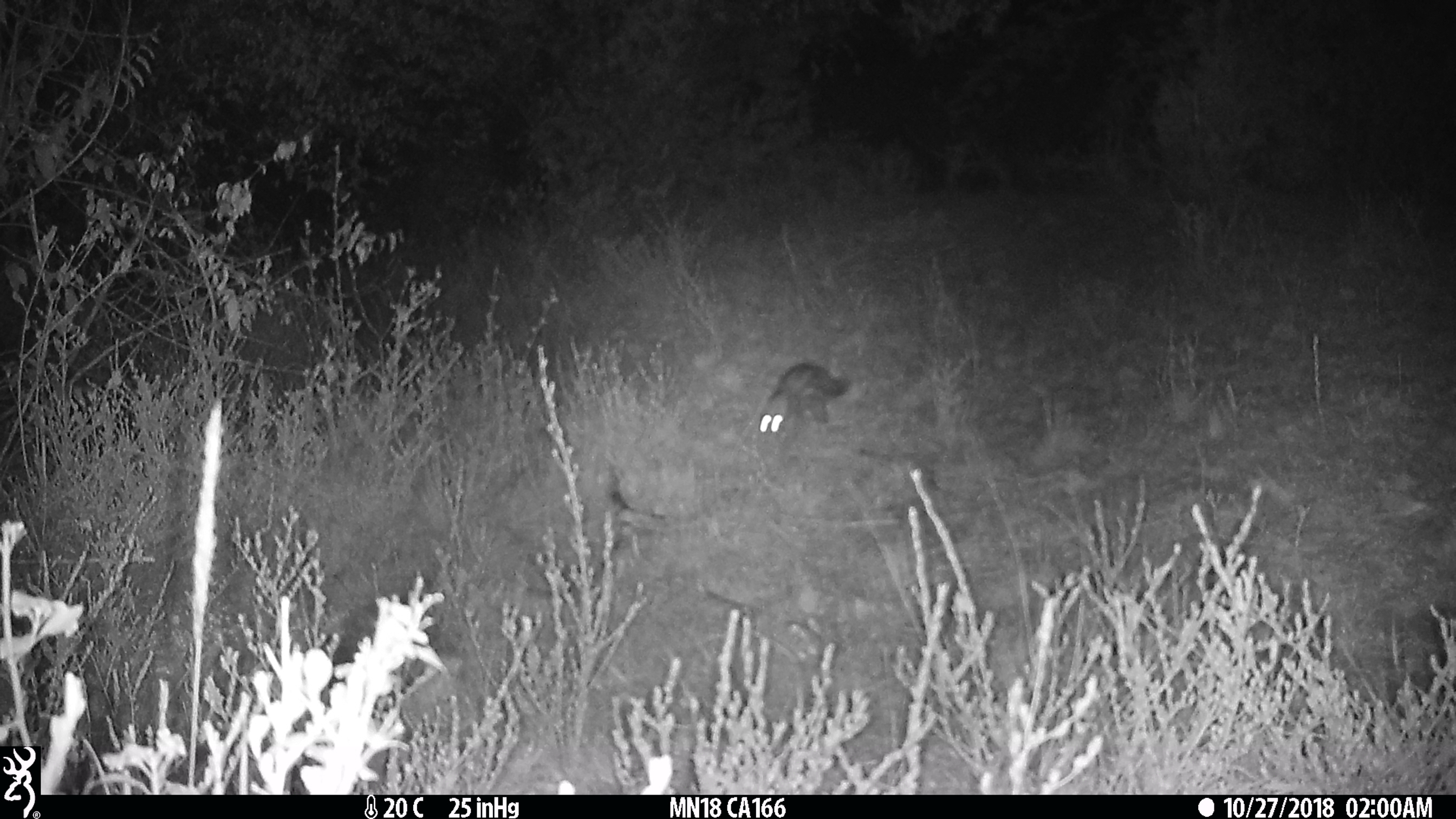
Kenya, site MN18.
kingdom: Animalia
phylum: Chordata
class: Mammalia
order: Carnivora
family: Viverridae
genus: Genetta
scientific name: Genetta genetta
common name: genet